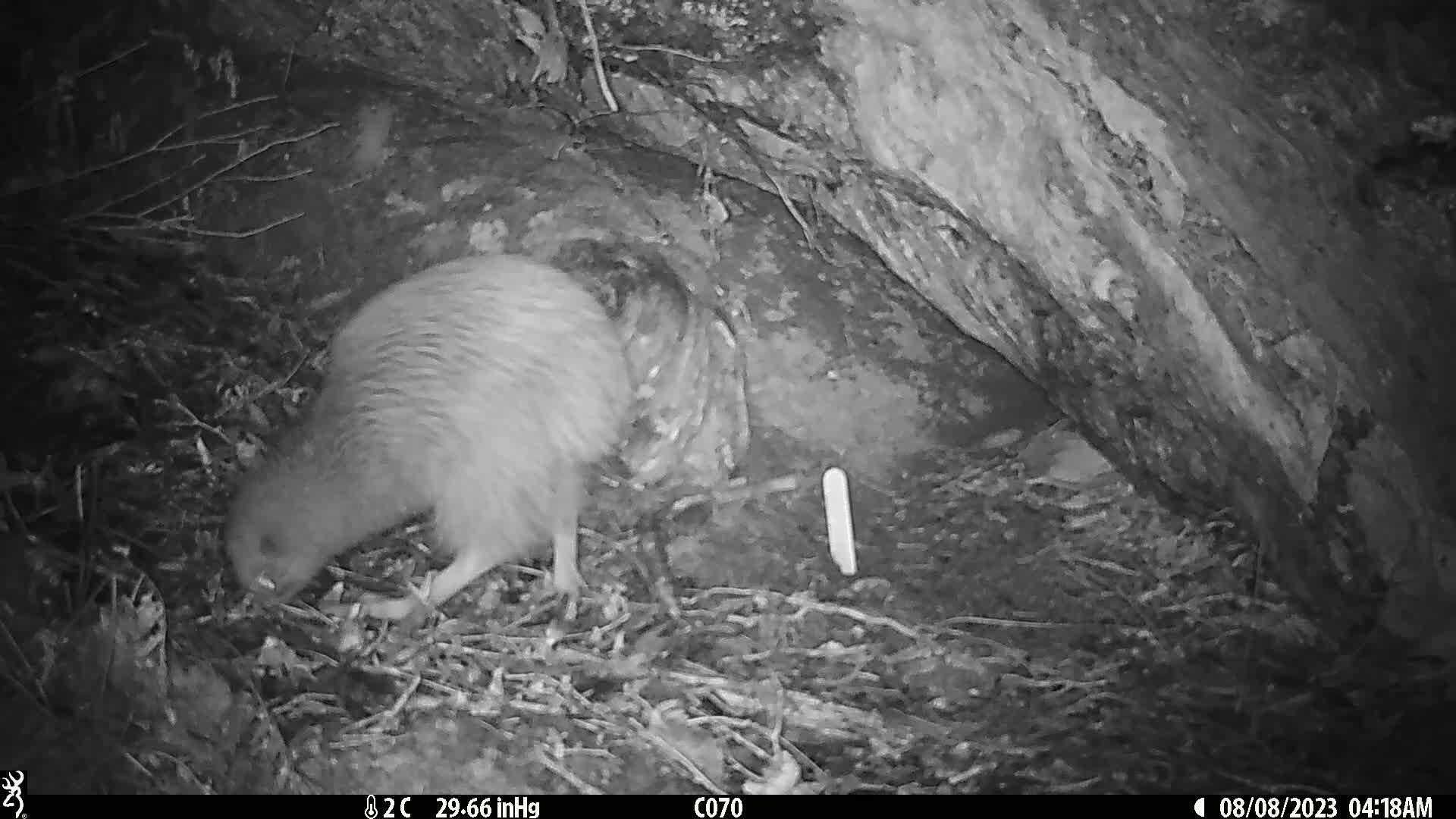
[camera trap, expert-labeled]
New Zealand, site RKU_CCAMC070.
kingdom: Animalia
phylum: Chordata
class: Aves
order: Apterygiformes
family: Apterygidae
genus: Apteryx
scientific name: Apteryx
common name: kiwi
Kiwi (Apteryx).